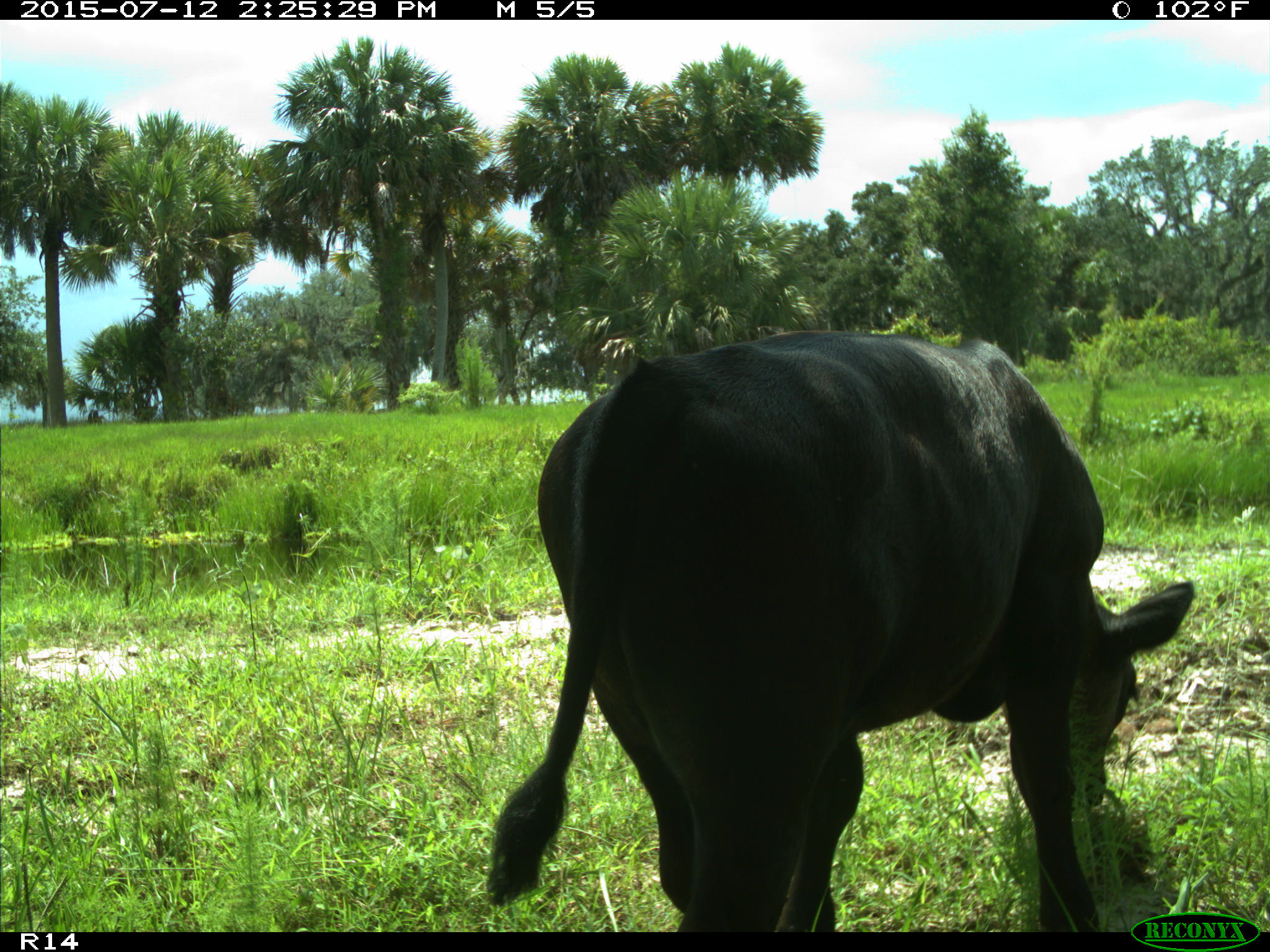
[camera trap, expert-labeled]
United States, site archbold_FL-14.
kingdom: Animalia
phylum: Chordata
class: Mammalia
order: Artiodactyla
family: Bovidae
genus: Bos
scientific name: Bos taurus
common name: domestic cow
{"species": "Bos taurus (domestic cow)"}